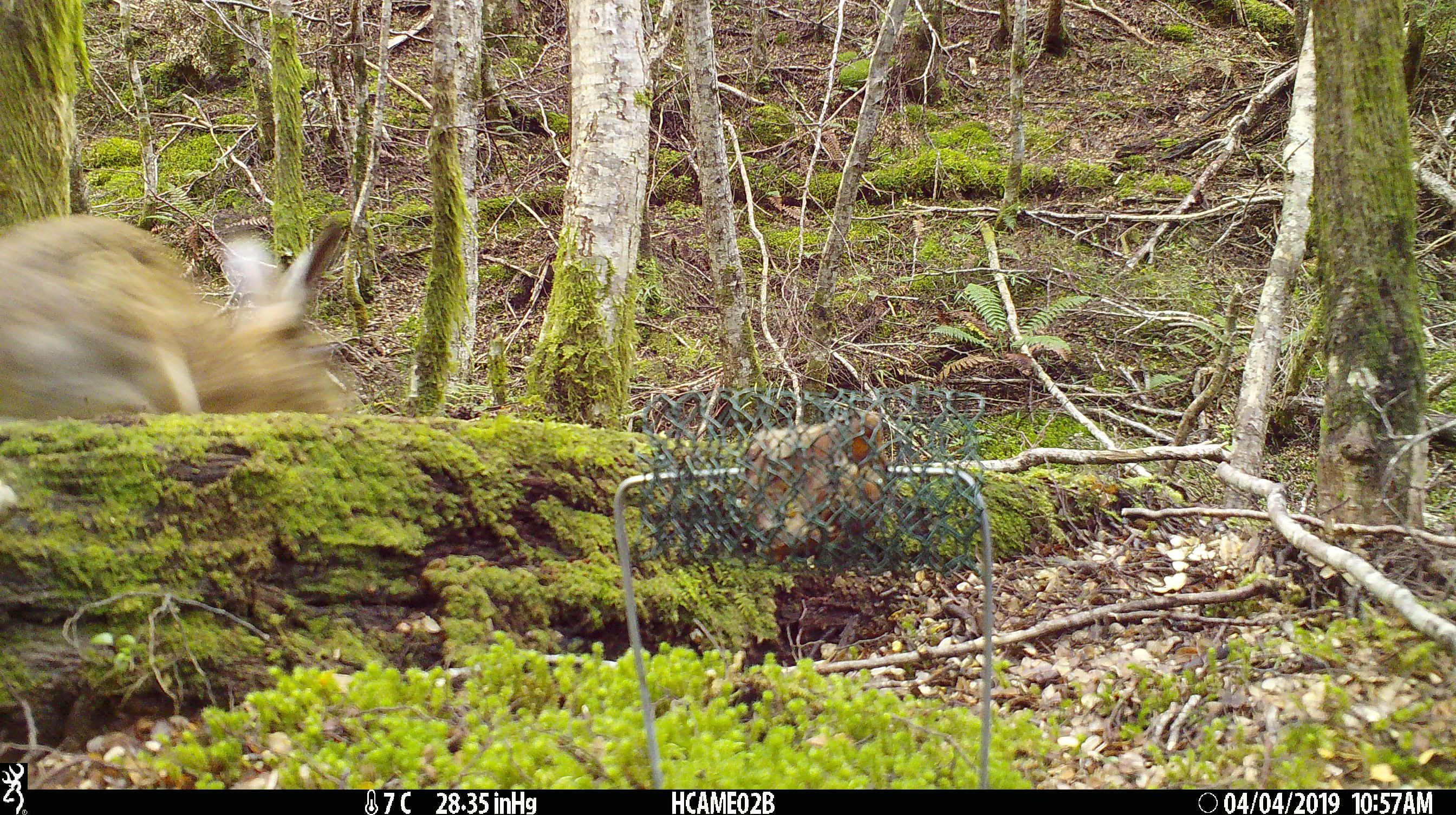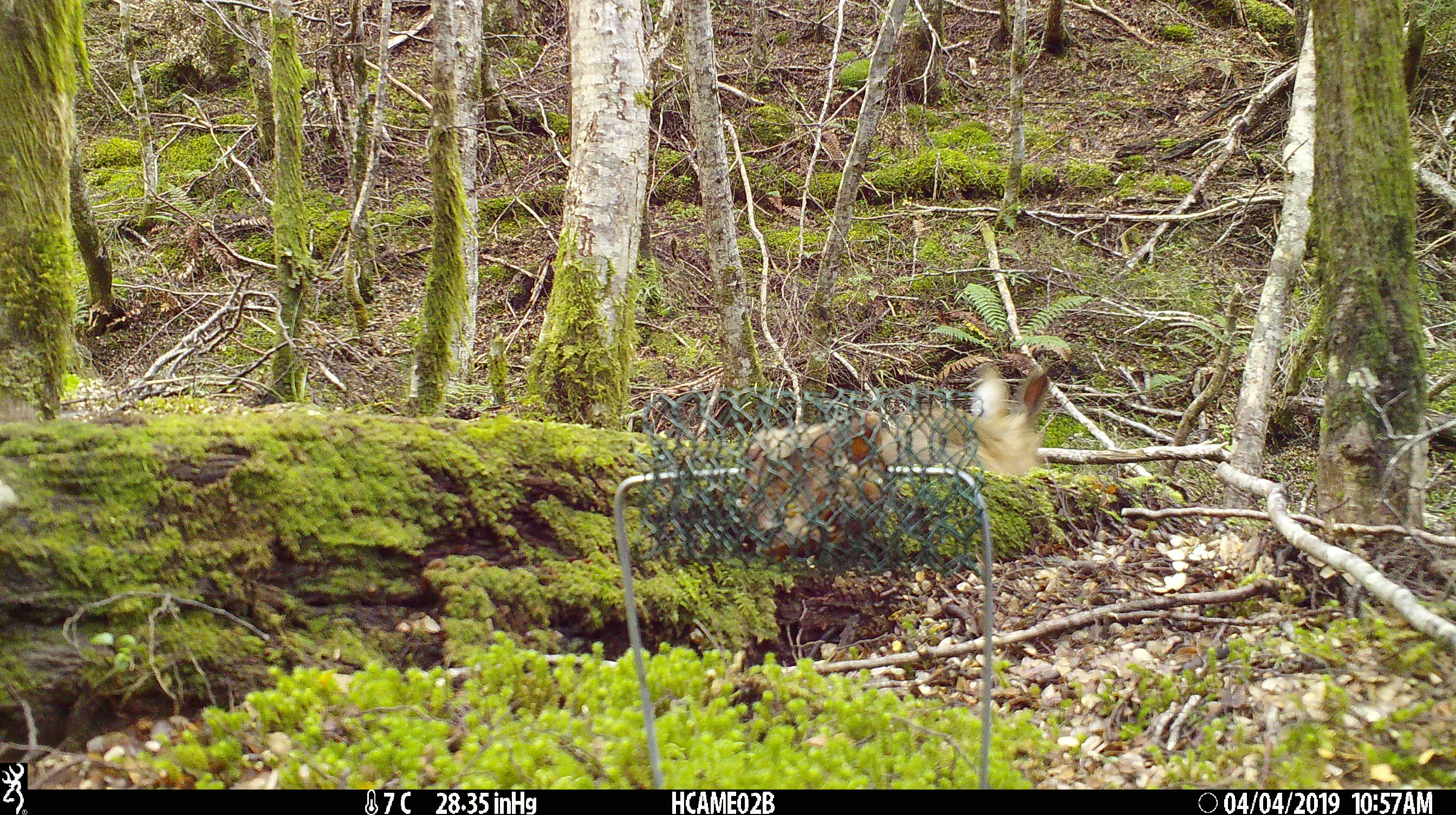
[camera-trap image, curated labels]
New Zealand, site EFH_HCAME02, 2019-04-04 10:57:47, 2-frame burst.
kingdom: Animalia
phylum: Chordata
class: Mammalia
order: Lagomorpha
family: Leporidae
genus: Lepus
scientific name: Lepus europaeus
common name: brown hare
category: hare